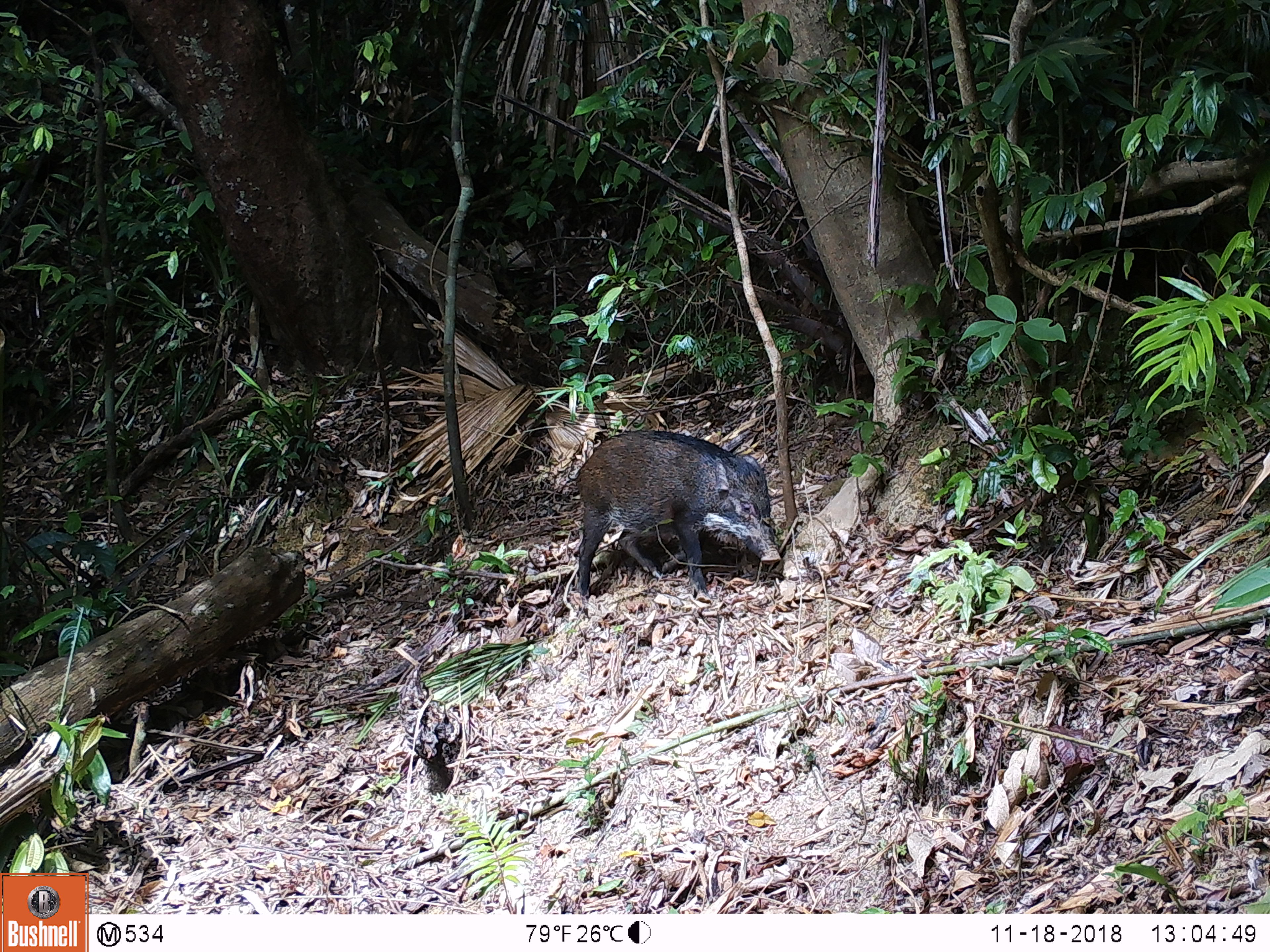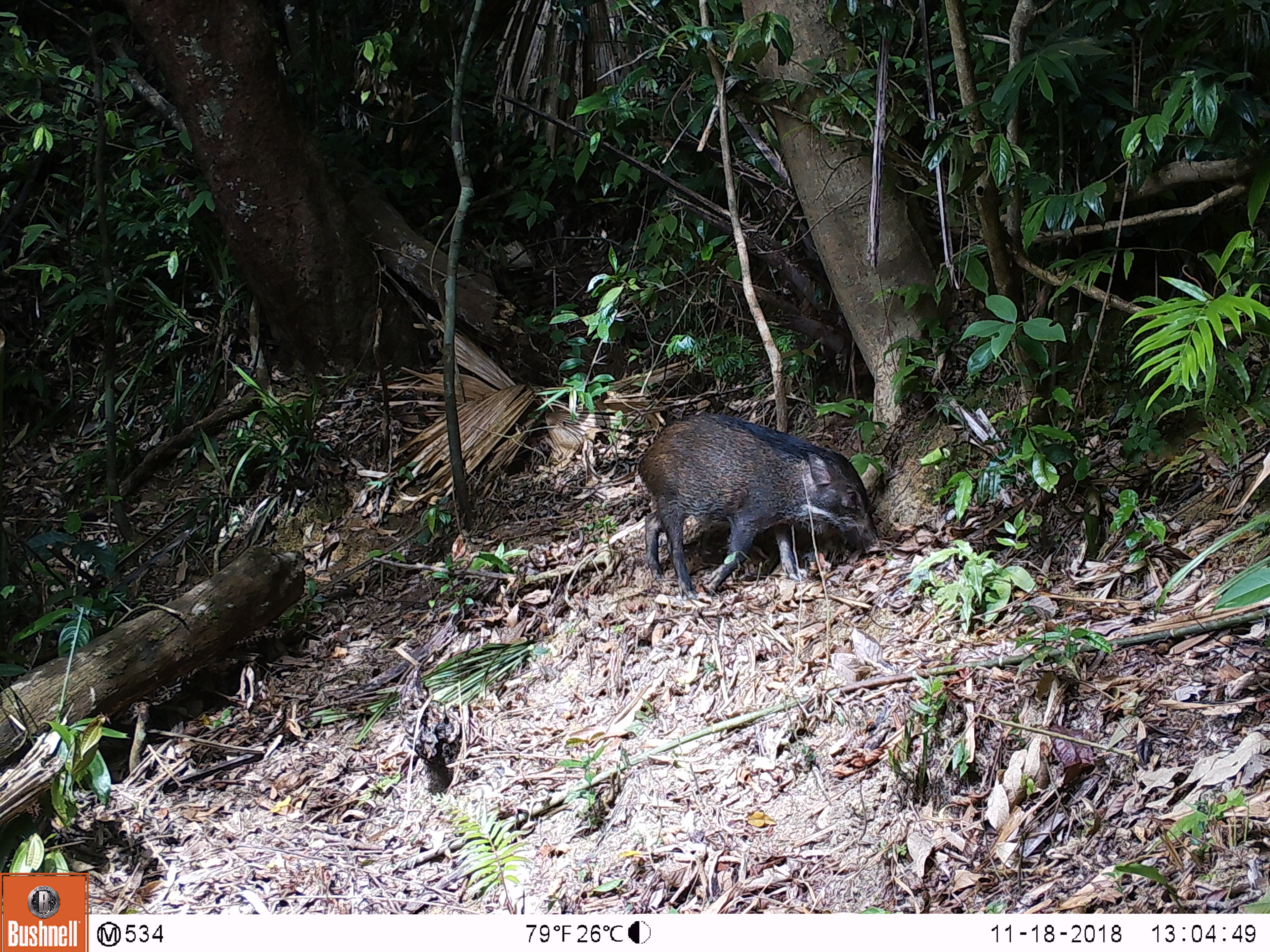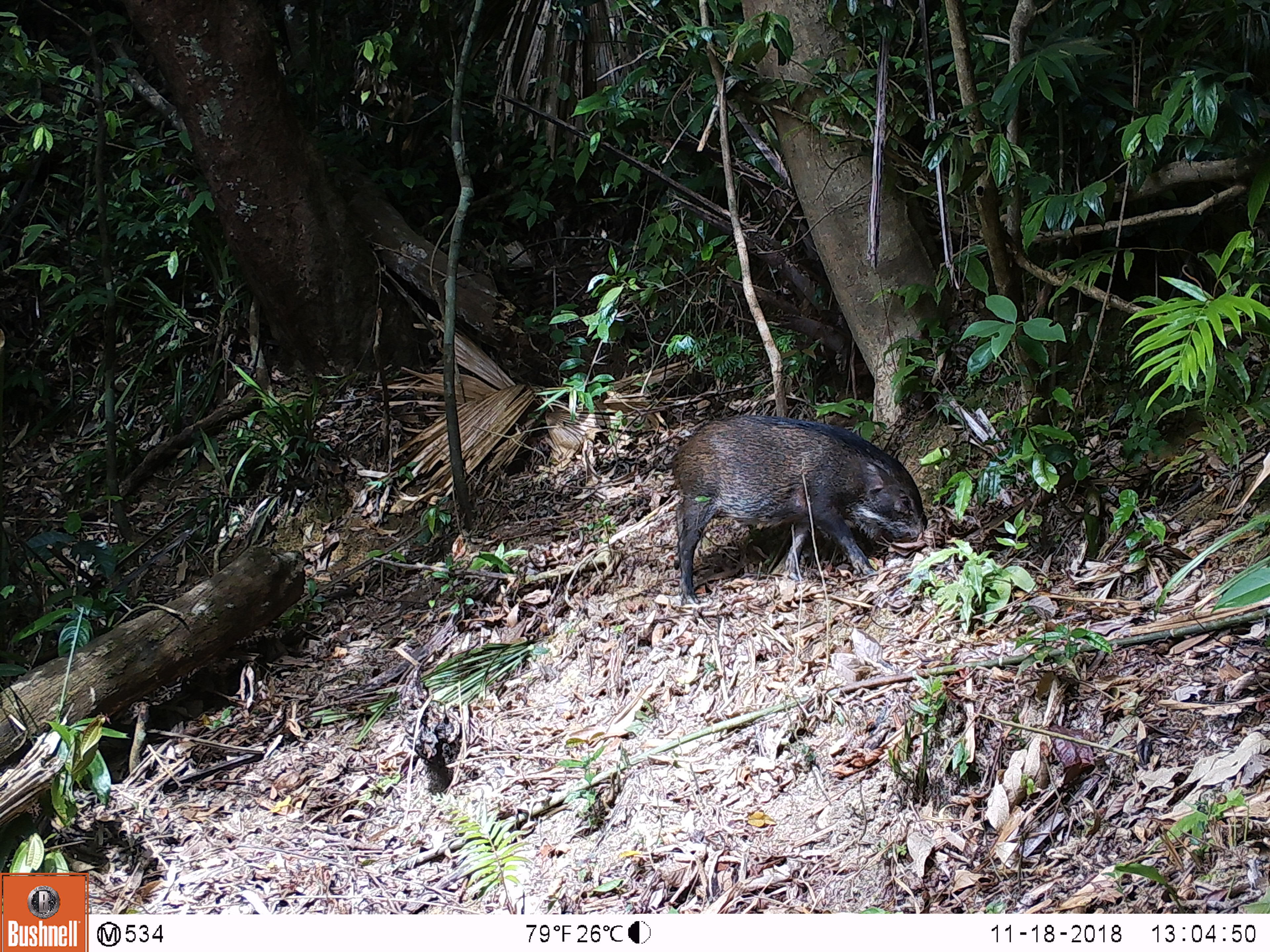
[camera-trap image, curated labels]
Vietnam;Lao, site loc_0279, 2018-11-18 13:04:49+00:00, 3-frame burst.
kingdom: Animalia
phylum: Chordata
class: Mammalia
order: Artiodactyla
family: Suidae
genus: Sus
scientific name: Sus scrofa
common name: eurasian wild pig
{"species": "eurasian wild pig (Sus scrofa)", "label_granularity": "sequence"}